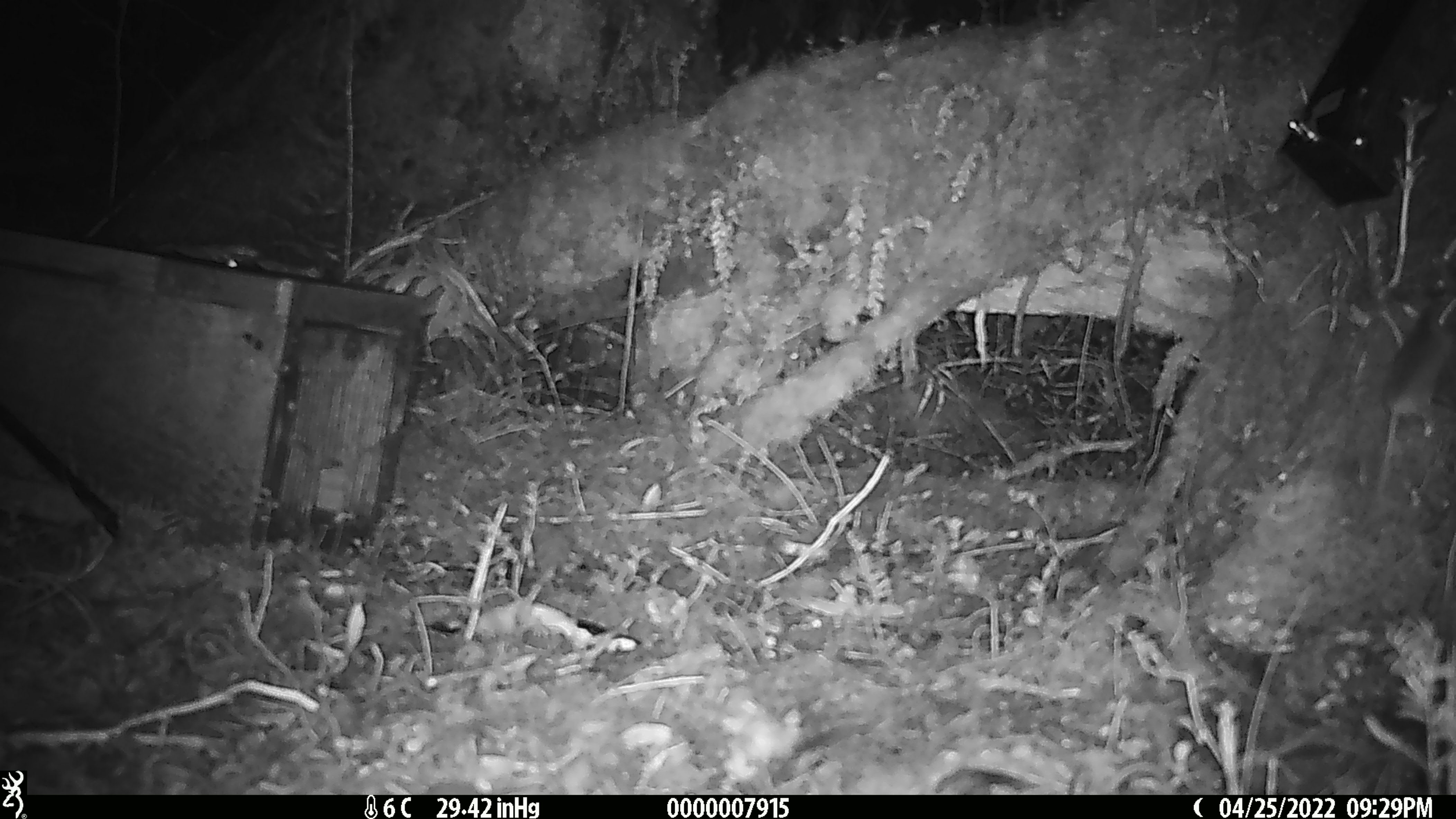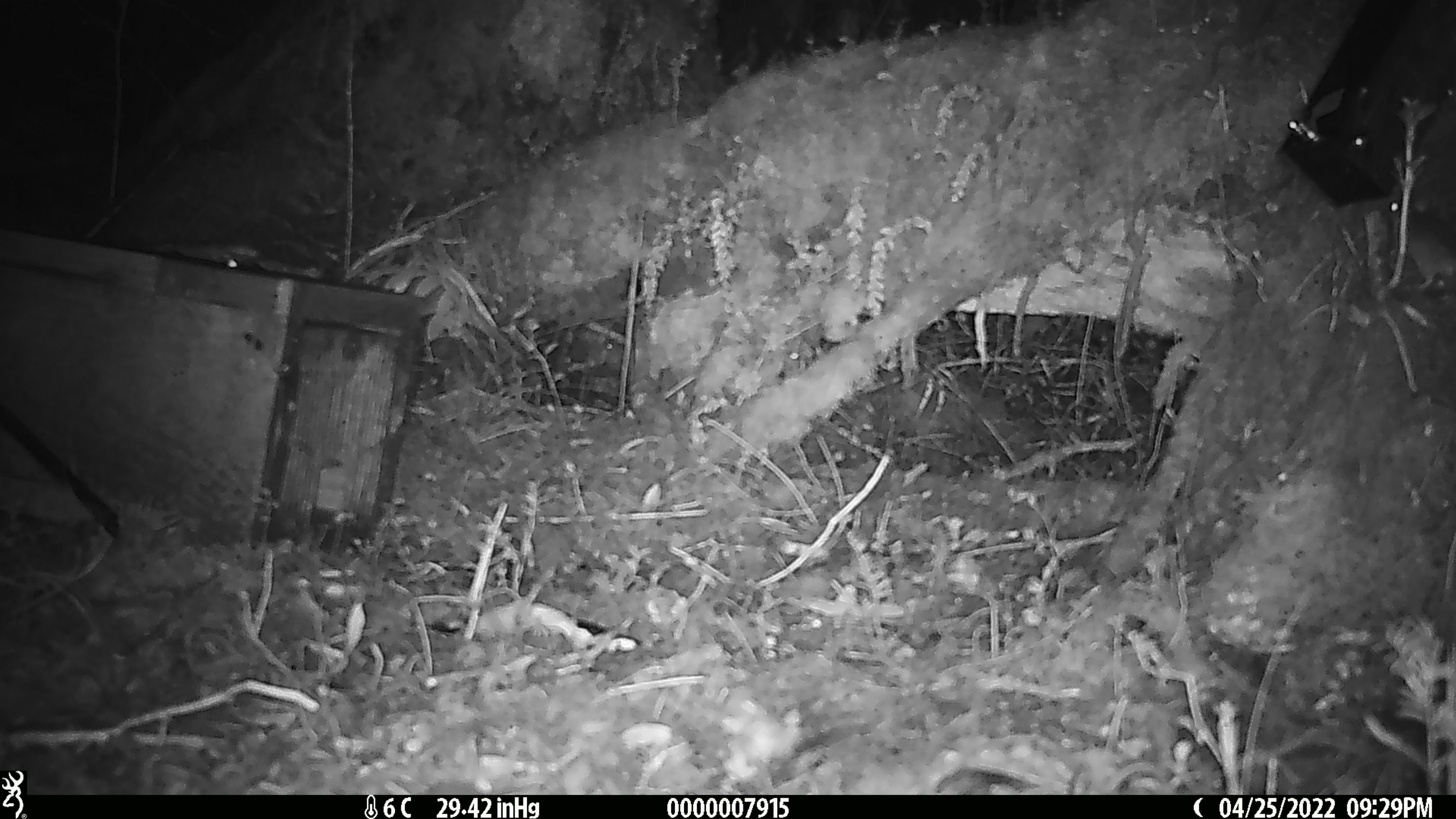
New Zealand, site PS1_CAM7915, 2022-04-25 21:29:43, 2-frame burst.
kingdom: Animalia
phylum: Chordata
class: Mammalia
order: Rodentia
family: Muridae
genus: Mus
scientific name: Mus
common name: mouse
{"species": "mouse (Mus)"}